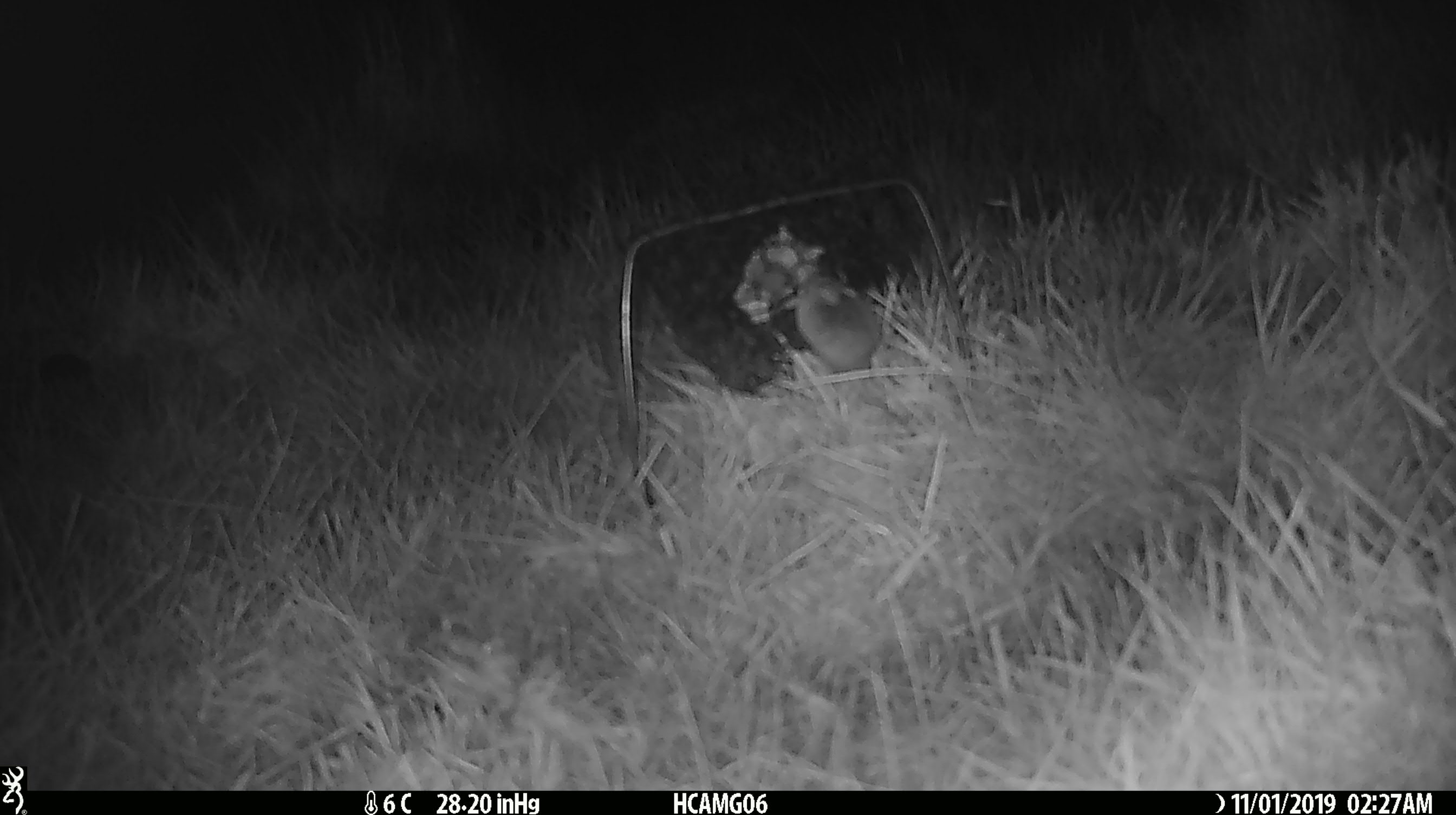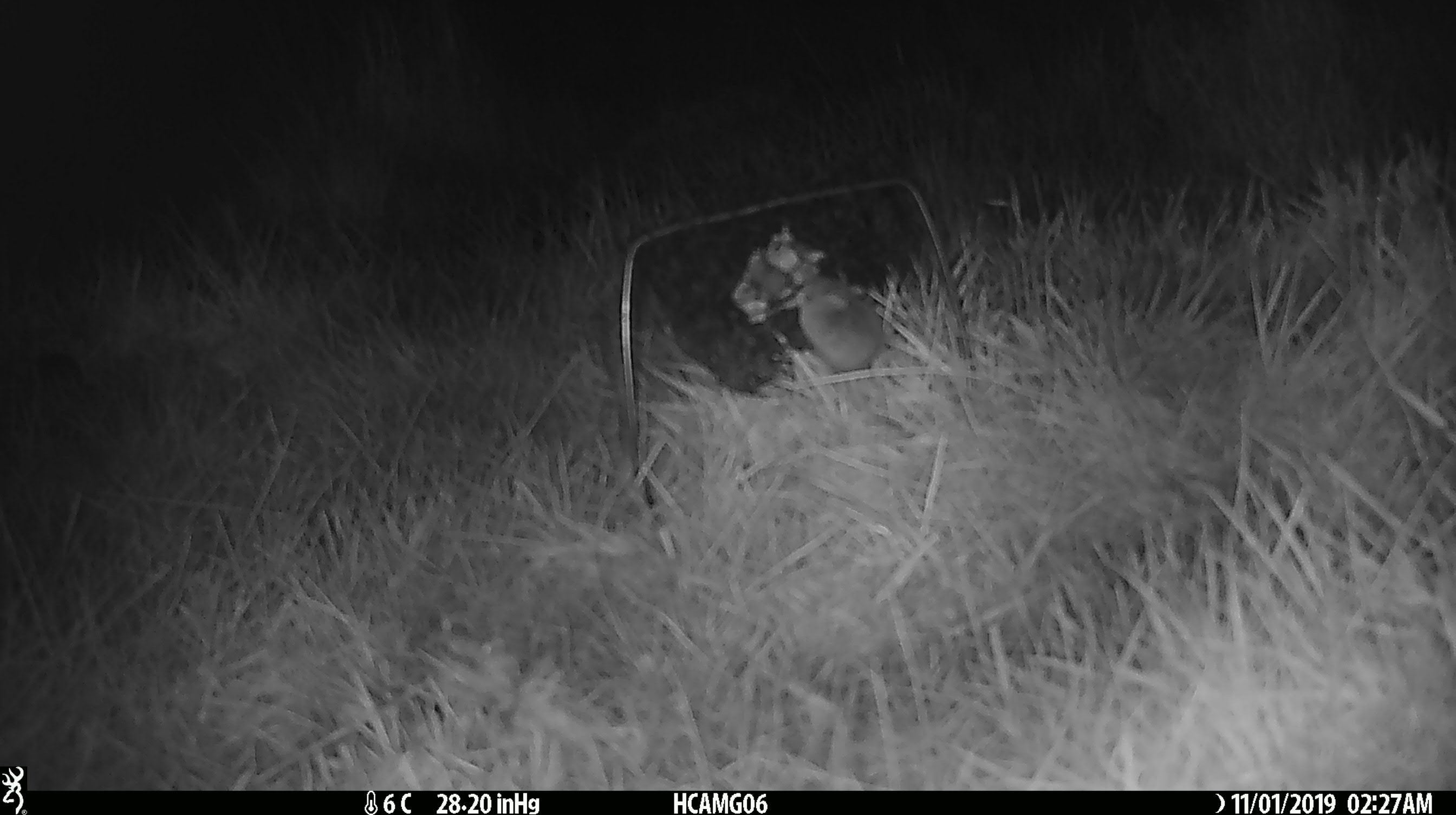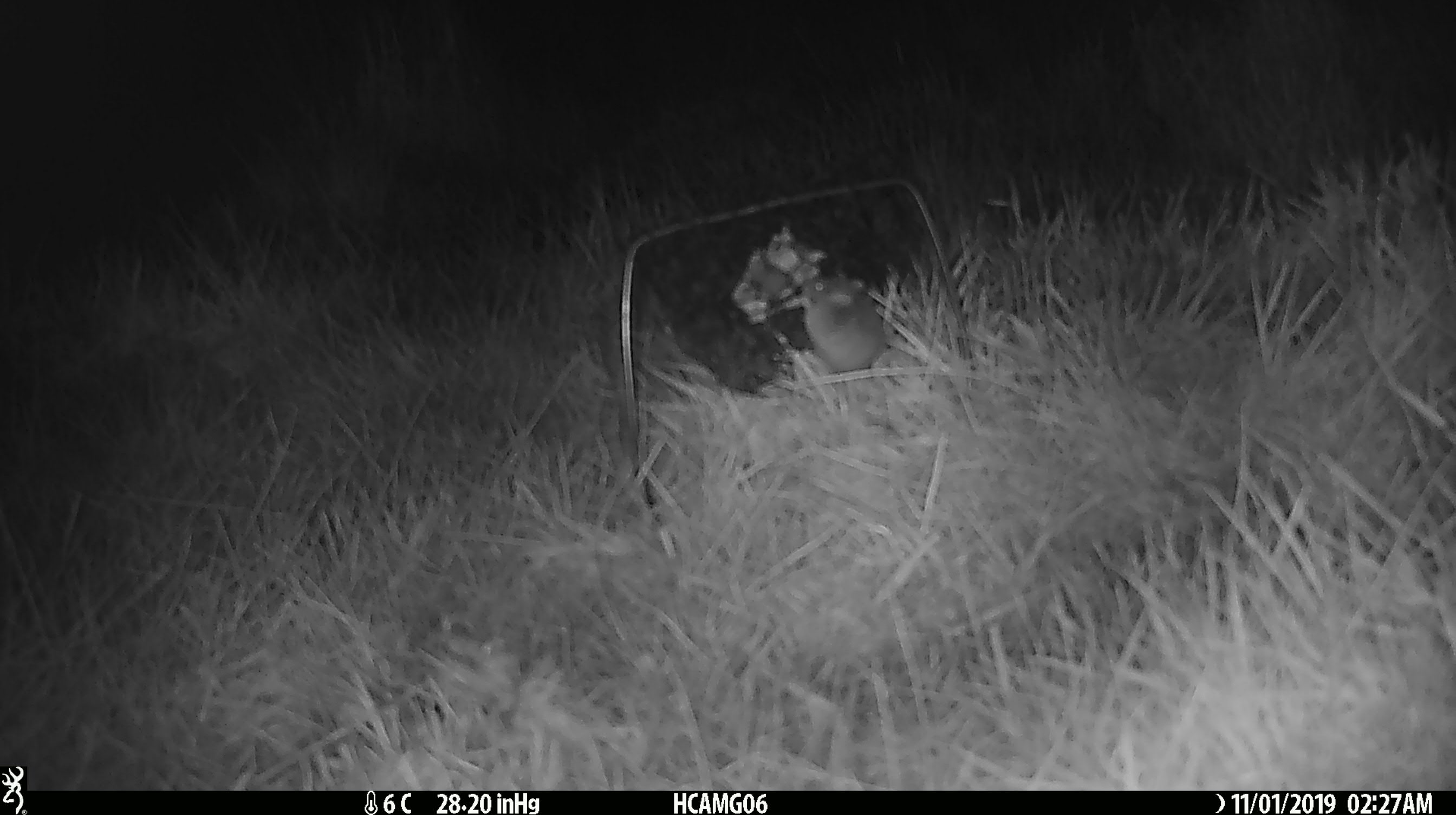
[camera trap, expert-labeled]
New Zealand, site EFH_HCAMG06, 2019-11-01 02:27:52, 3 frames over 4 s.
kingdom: Animalia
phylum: Chordata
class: Mammalia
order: Rodentia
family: Muridae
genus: Mus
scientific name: Mus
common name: mouse